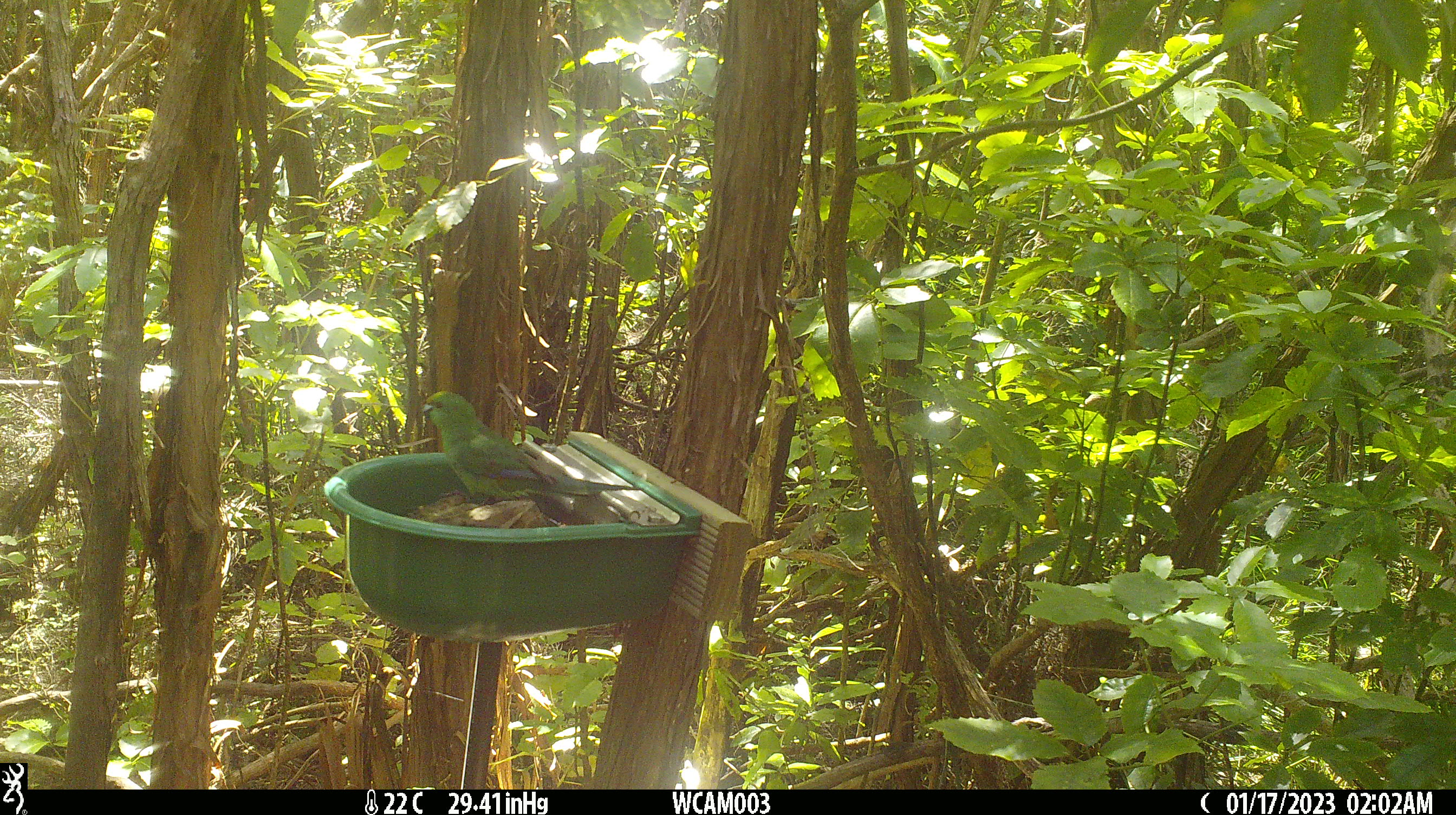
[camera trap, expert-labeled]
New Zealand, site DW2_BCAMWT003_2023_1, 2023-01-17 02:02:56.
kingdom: Animalia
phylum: Chordata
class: Aves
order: Psittaciformes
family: Psittaculidae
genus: Cyanoramphus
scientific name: Cyanoramphus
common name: parakeet